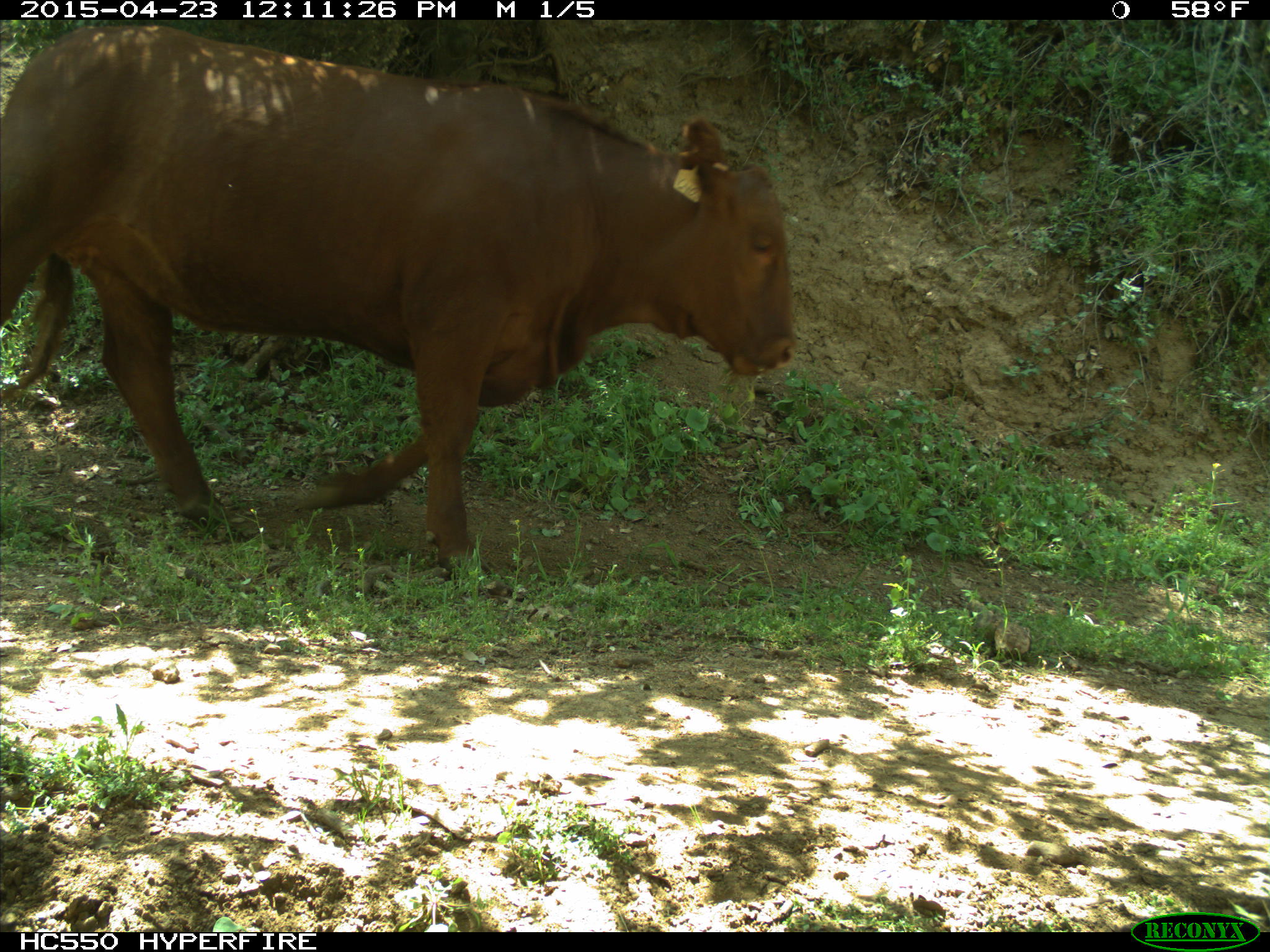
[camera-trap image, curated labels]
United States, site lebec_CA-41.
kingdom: Animalia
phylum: Chordata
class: Mammalia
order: Artiodactyla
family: Bovidae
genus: Bos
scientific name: Bos taurus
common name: domestic cow